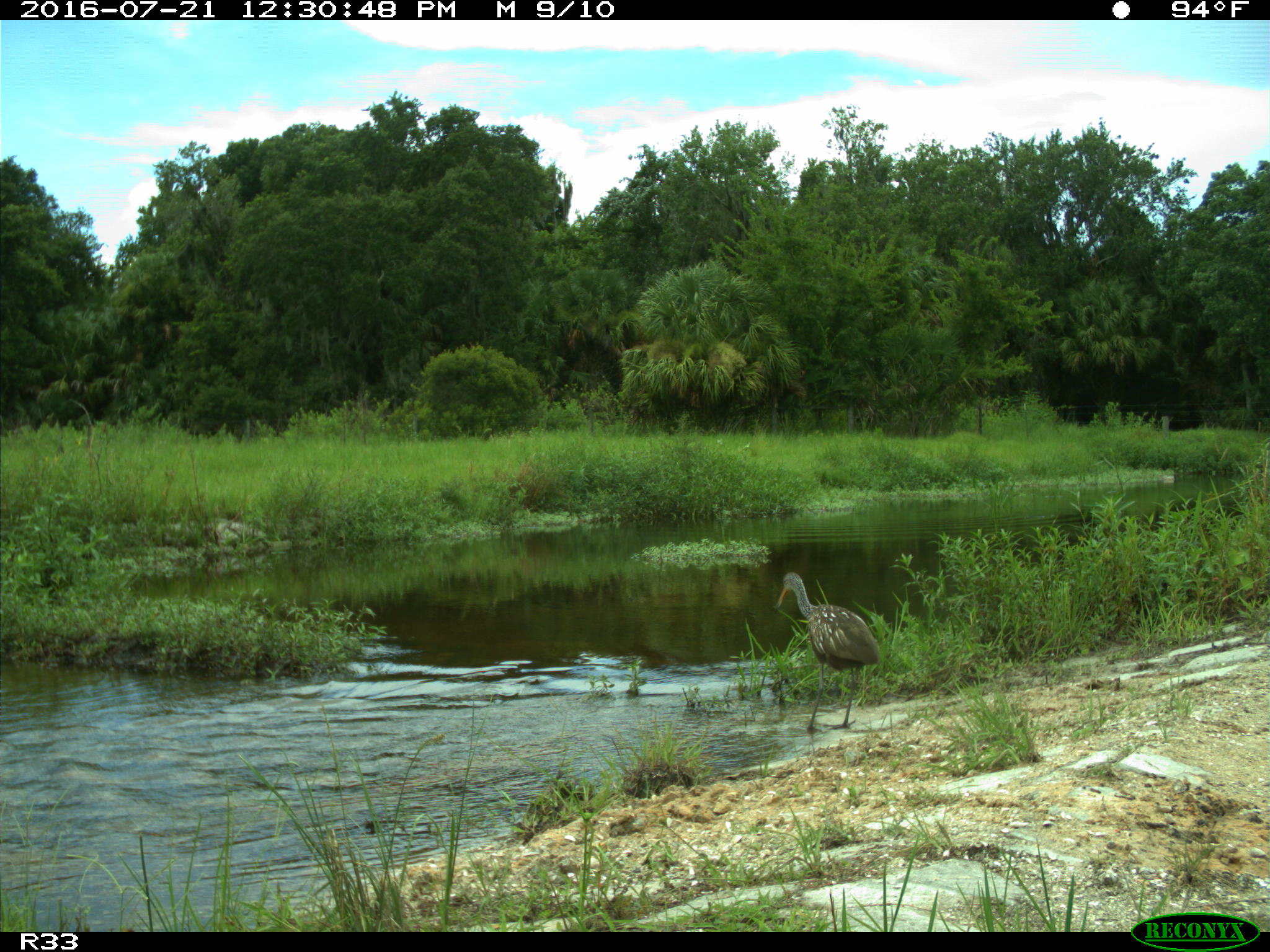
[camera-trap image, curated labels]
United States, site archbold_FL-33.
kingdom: Animalia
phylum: Chordata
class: Aves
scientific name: Aves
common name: birds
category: unidentified bird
Unidentified bird (birds) (Aves).